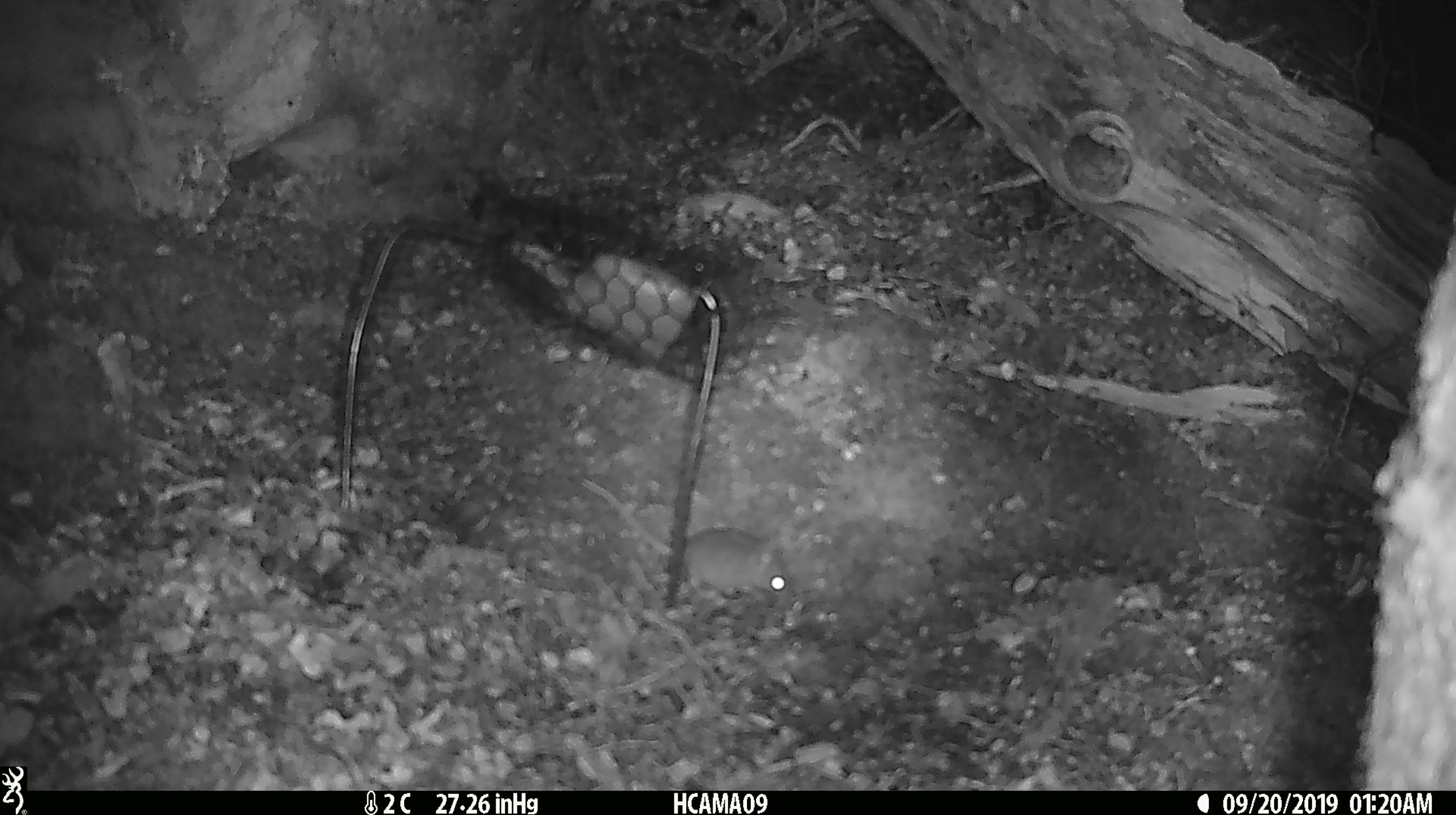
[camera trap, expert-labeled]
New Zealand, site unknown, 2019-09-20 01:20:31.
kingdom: Animalia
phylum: Chordata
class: Mammalia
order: Rodentia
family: Muridae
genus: Mus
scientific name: Mus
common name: mouse